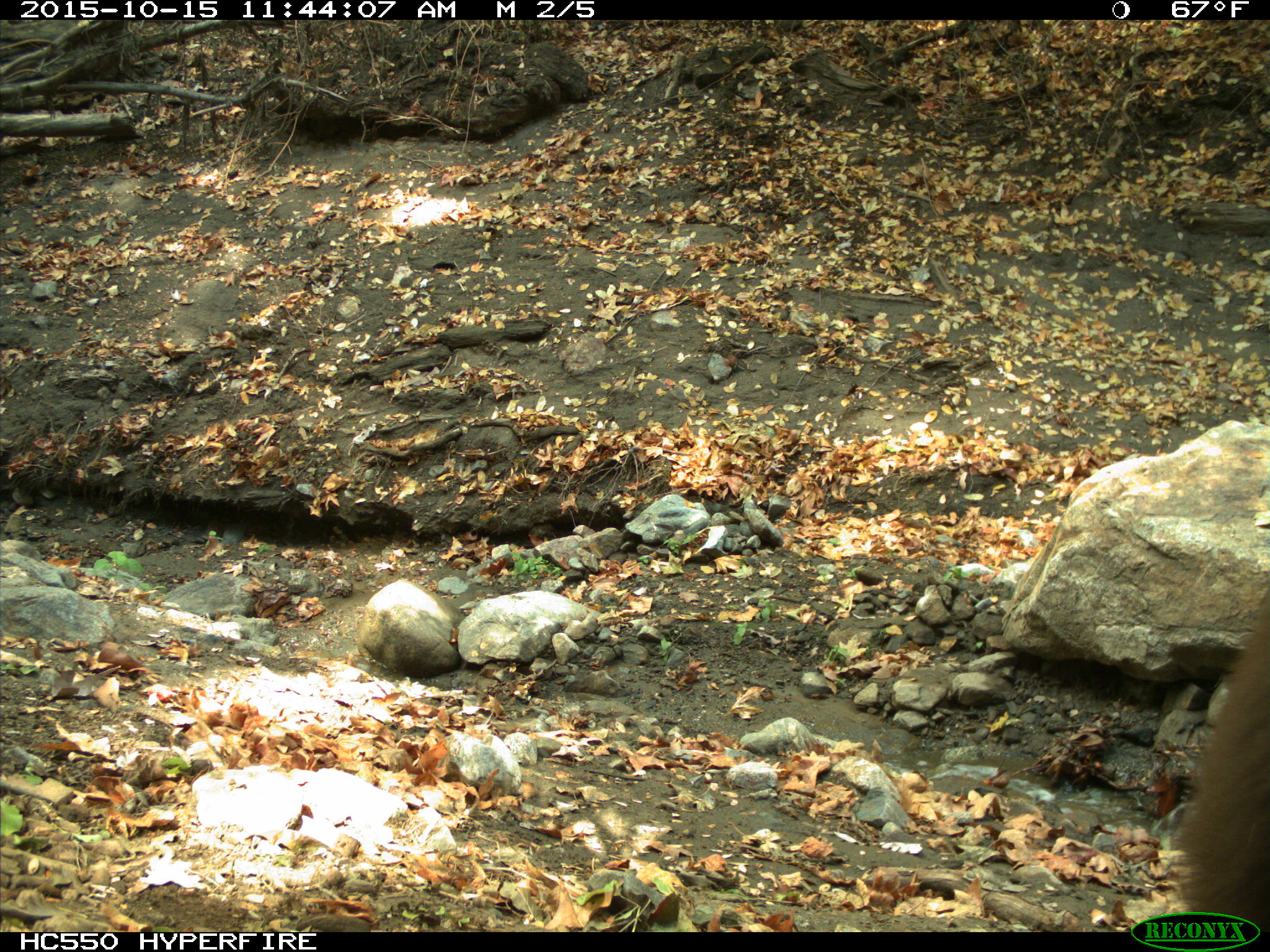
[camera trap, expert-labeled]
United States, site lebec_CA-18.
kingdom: Animalia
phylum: Chordata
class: Mammalia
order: Carnivora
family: Ursidae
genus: Ursus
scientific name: Ursus americanus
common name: american black bear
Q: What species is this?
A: Ursus americanus (american black bear).